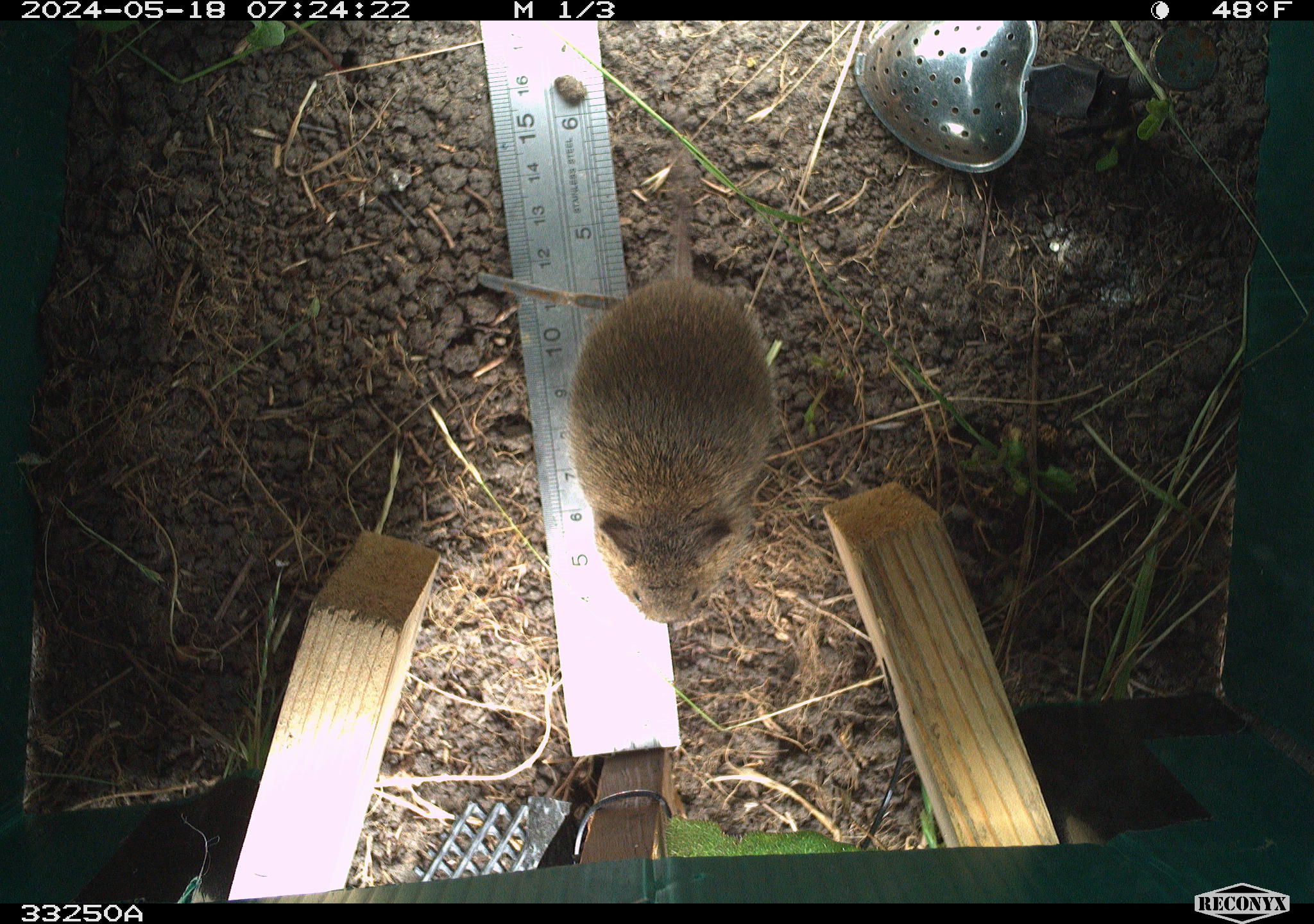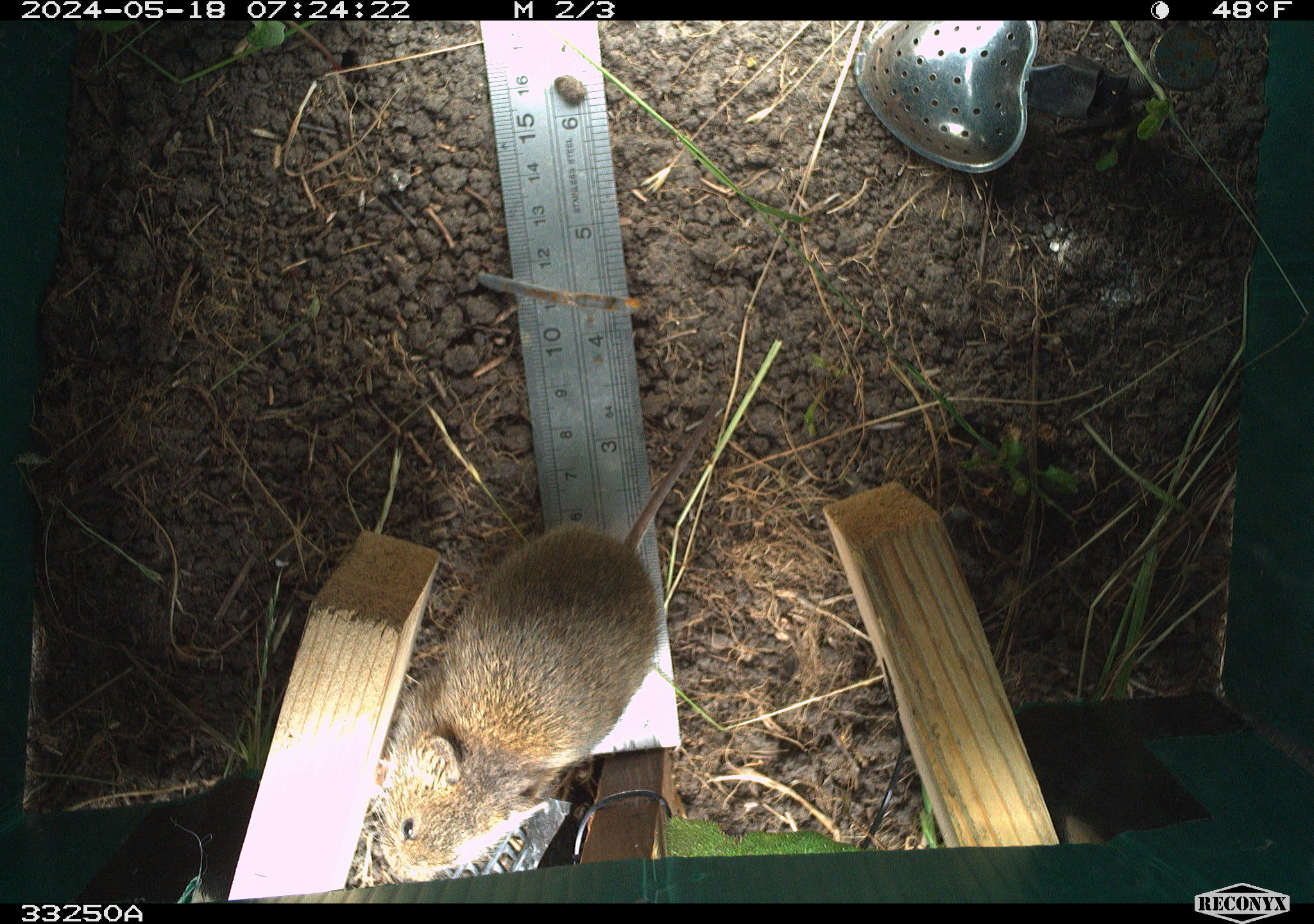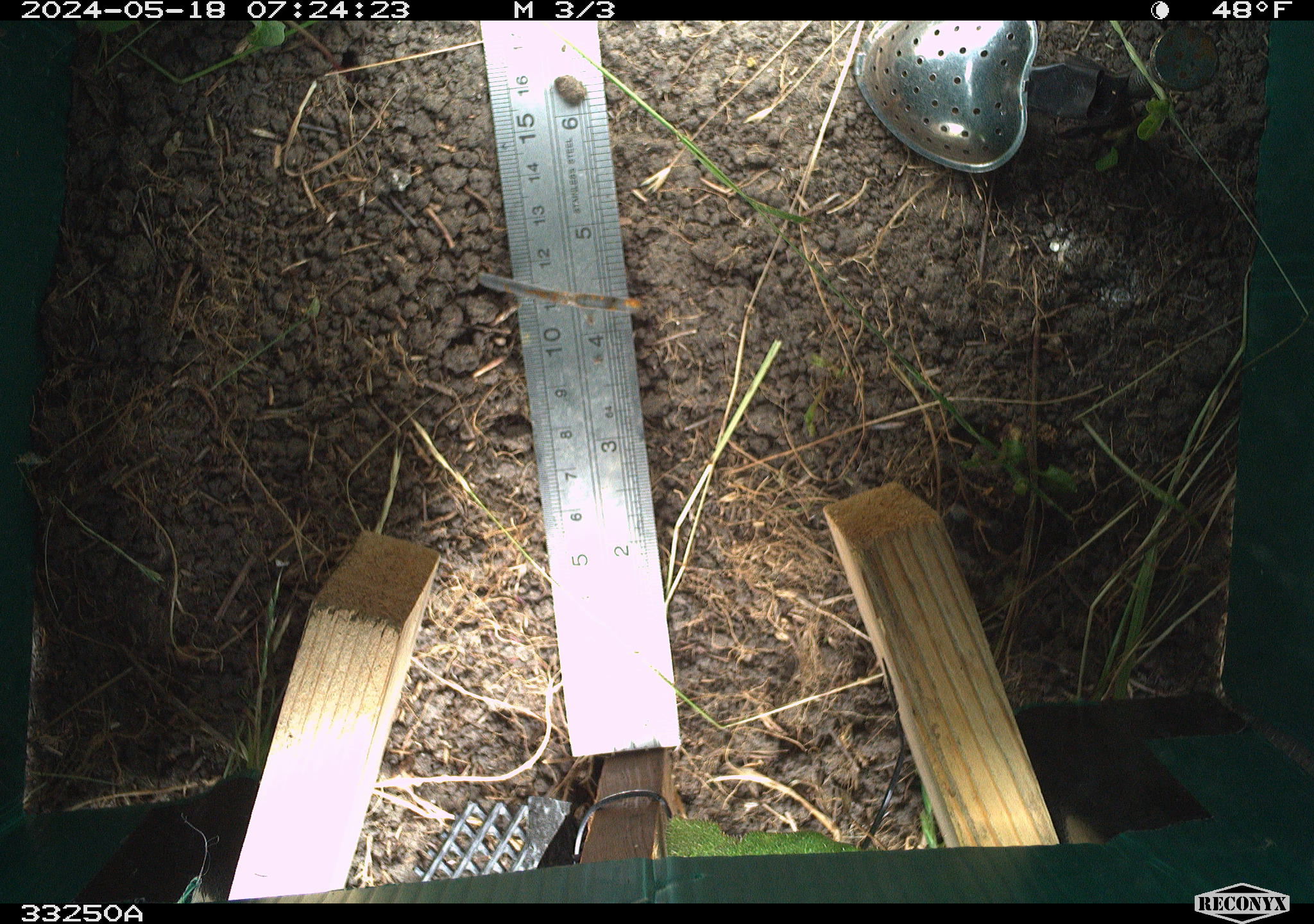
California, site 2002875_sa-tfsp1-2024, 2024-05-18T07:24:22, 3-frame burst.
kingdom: Animalia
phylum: Chordata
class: Mammalia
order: Rodentia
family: Cricetidae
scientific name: Arvicolinae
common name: voles, lemmings, and muskrats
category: arvicolinae subfamily